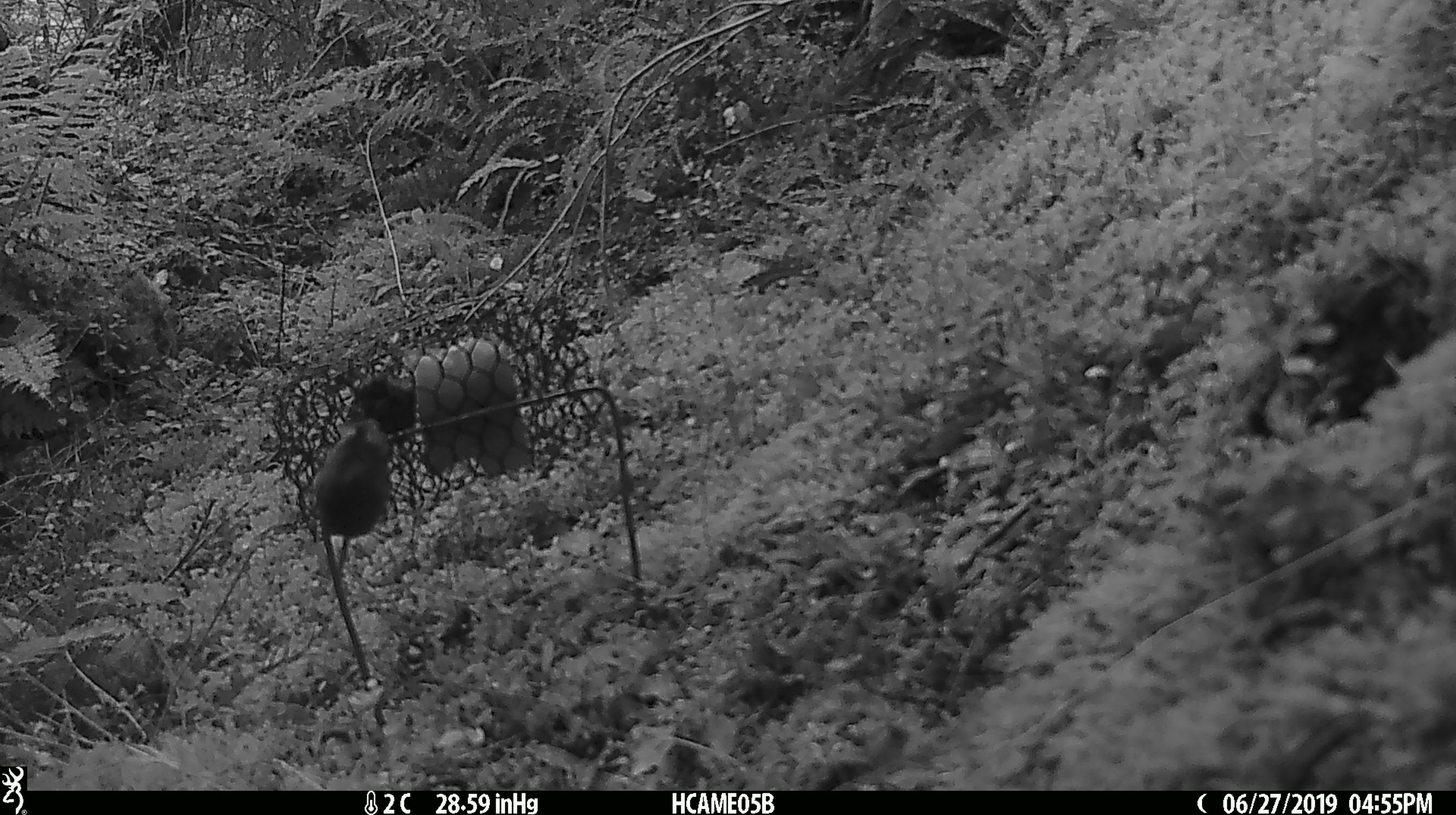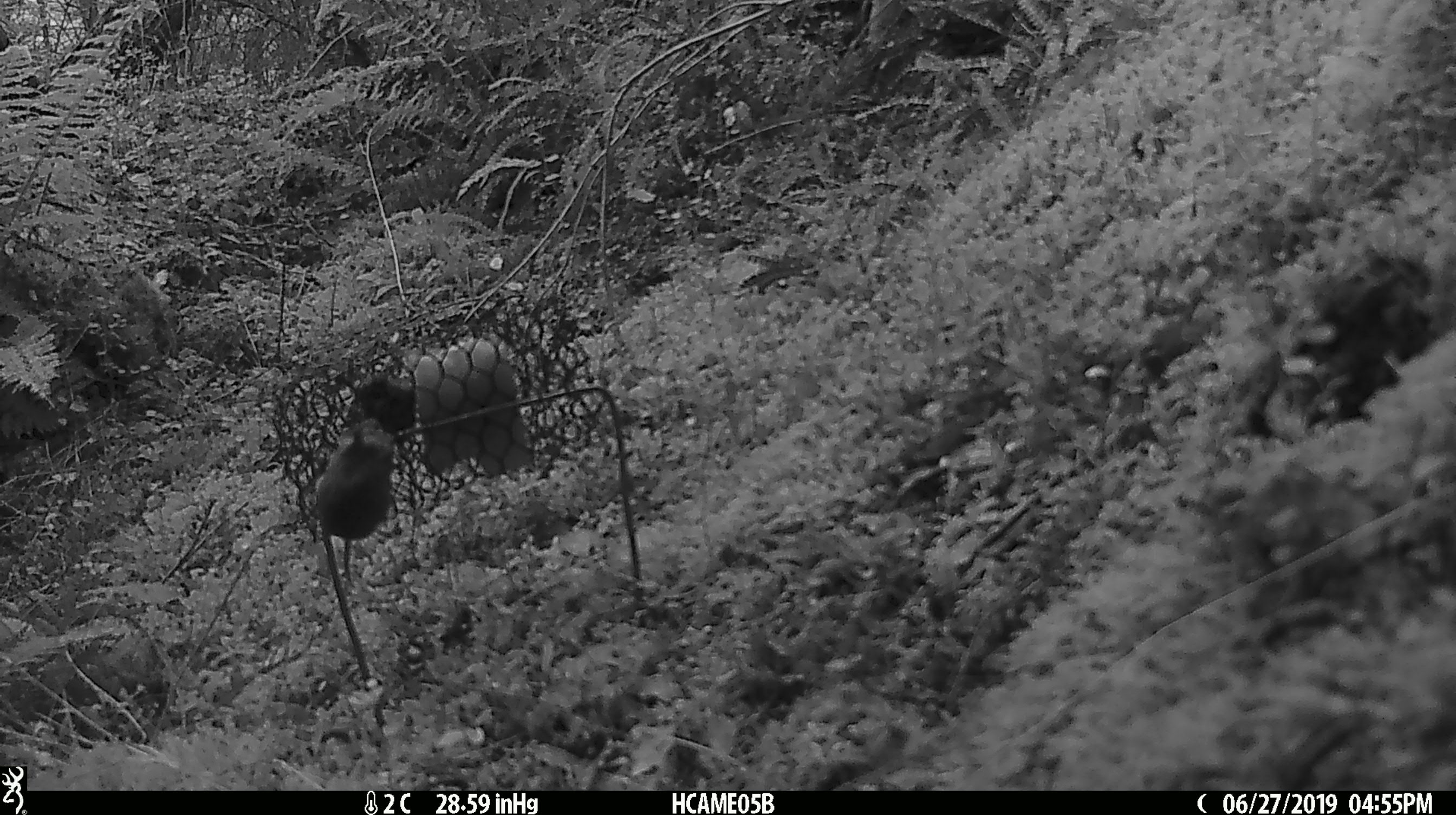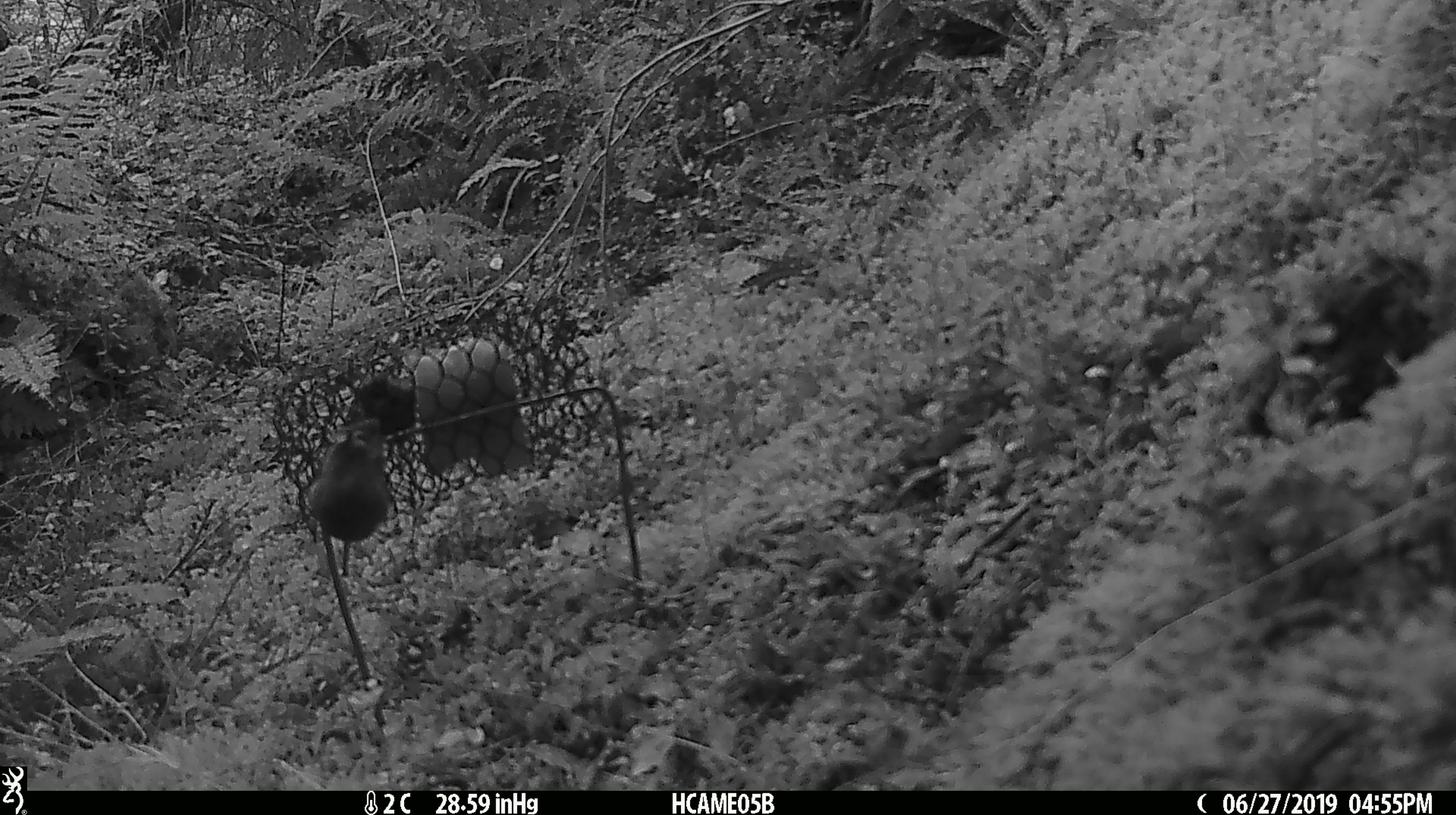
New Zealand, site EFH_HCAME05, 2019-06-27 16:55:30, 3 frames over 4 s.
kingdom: Animalia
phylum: Chordata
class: Mammalia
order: Rodentia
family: Muridae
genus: Mus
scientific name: Mus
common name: mouse